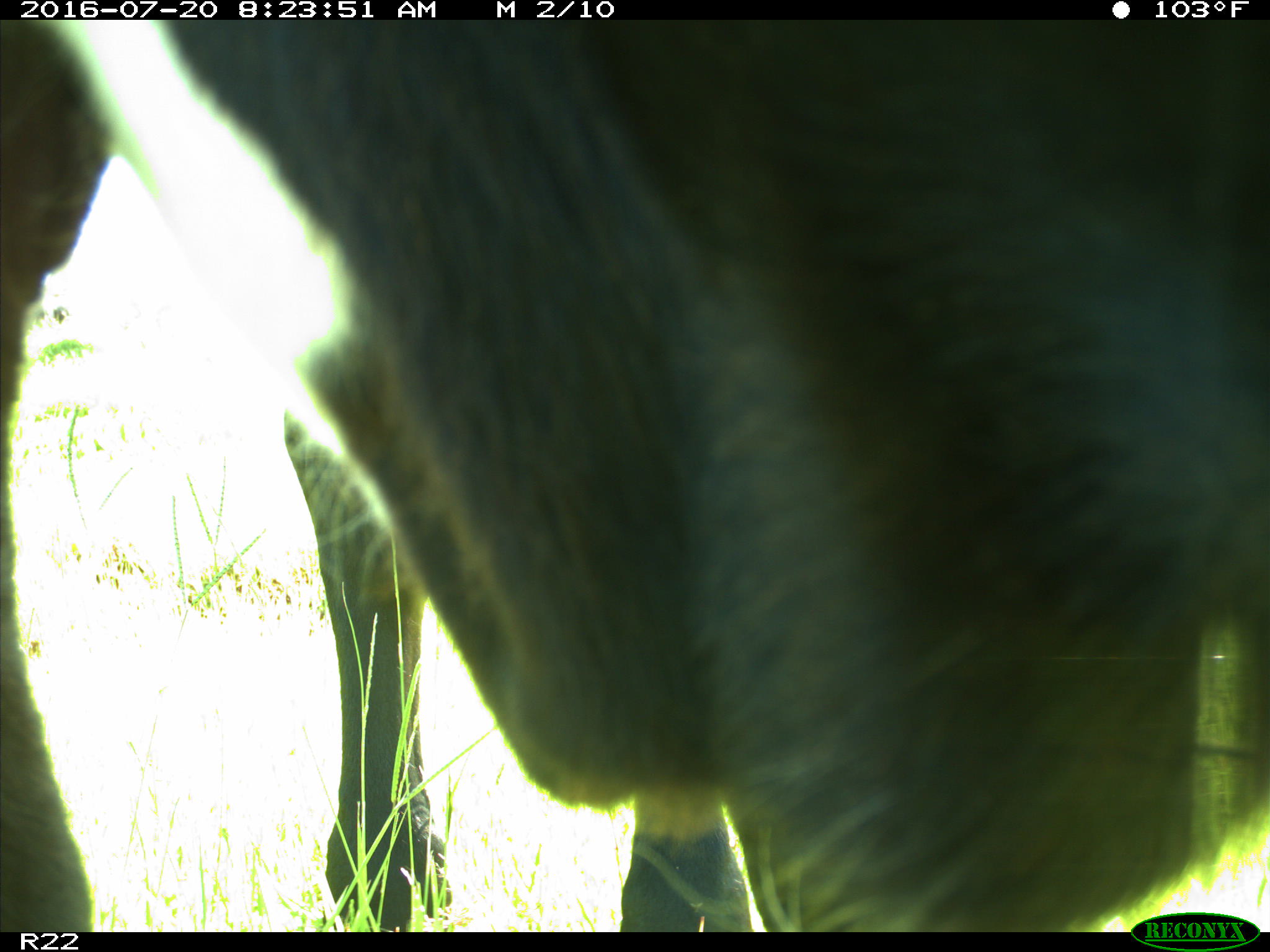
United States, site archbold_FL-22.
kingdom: Animalia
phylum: Chordata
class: Mammalia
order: Artiodactyla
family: Bovidae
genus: Bos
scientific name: Bos taurus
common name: domestic cow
Bos taurus (domestic cow).